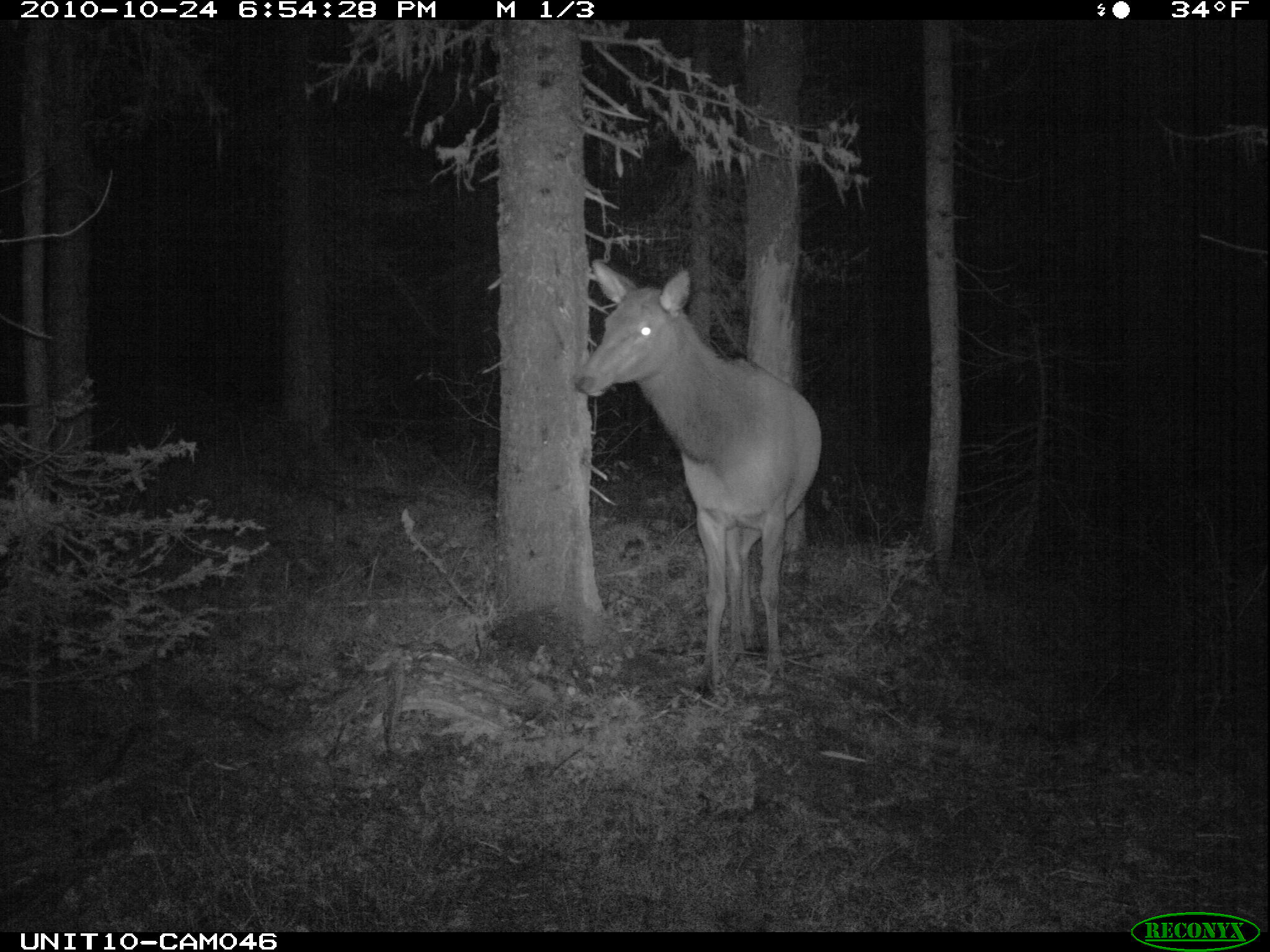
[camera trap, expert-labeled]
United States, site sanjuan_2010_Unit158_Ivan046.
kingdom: Animalia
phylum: Chordata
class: Mammalia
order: Artiodactyla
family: Cervidae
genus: Cervus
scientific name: Cervus elaphus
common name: red deer